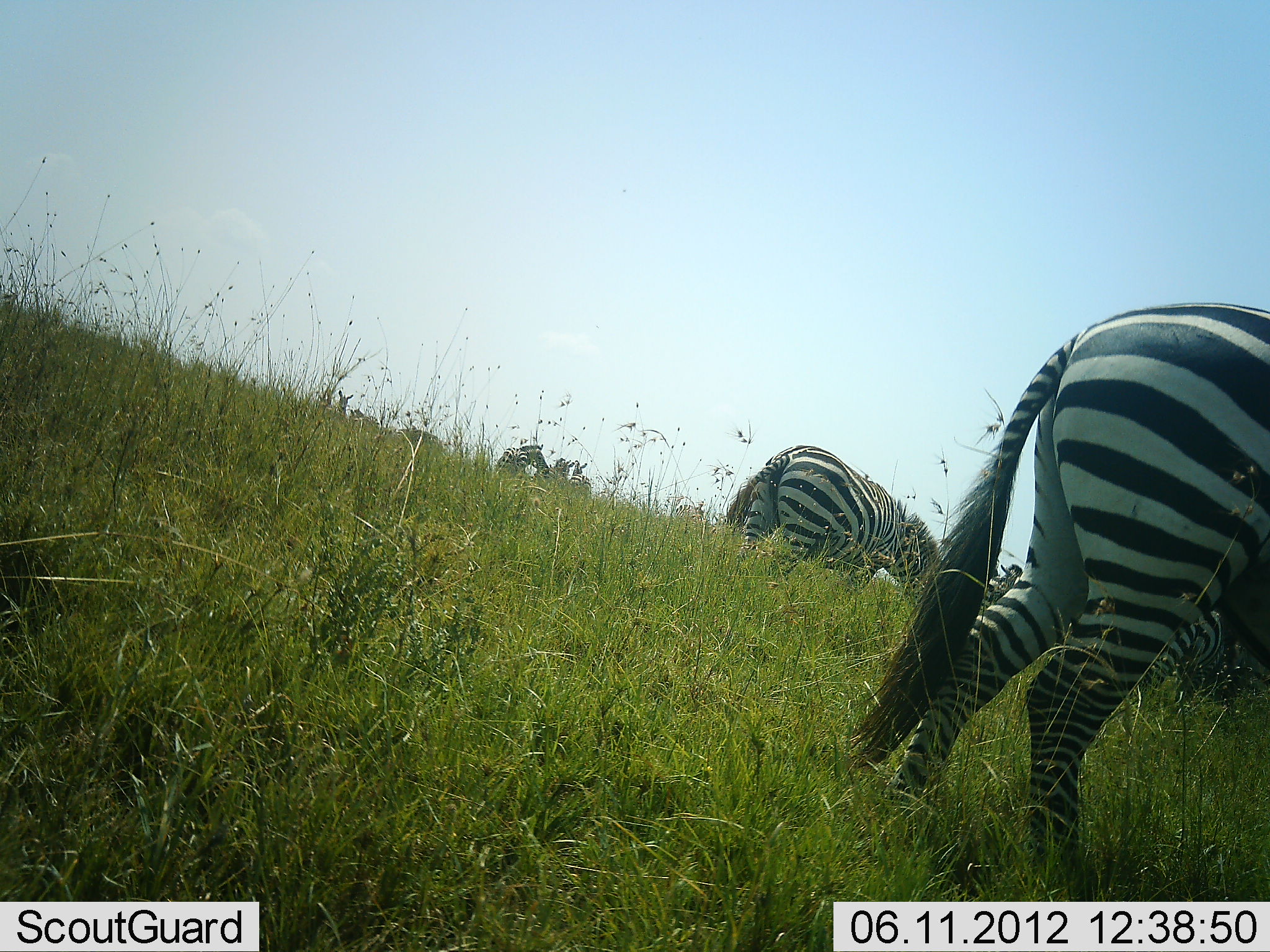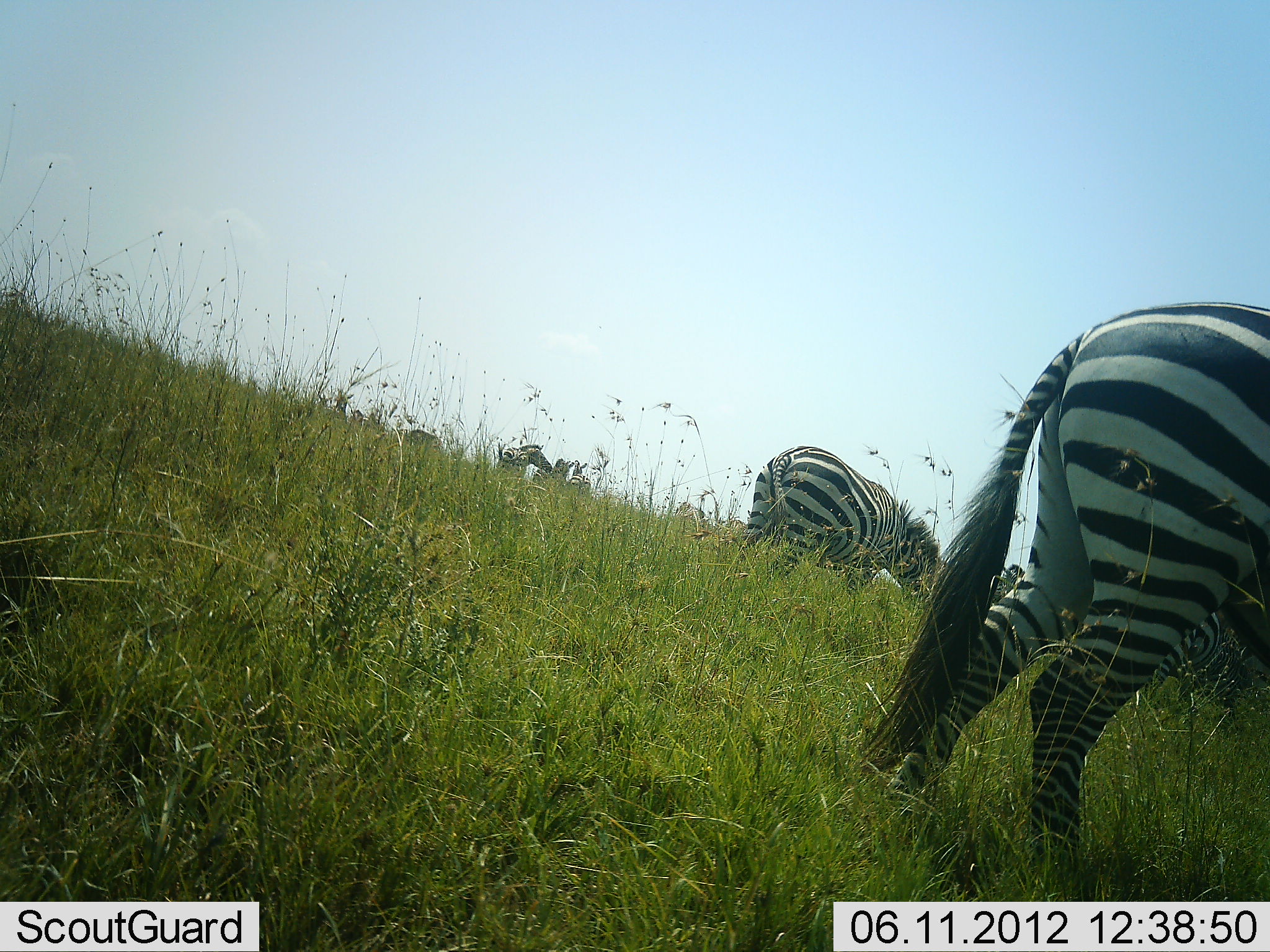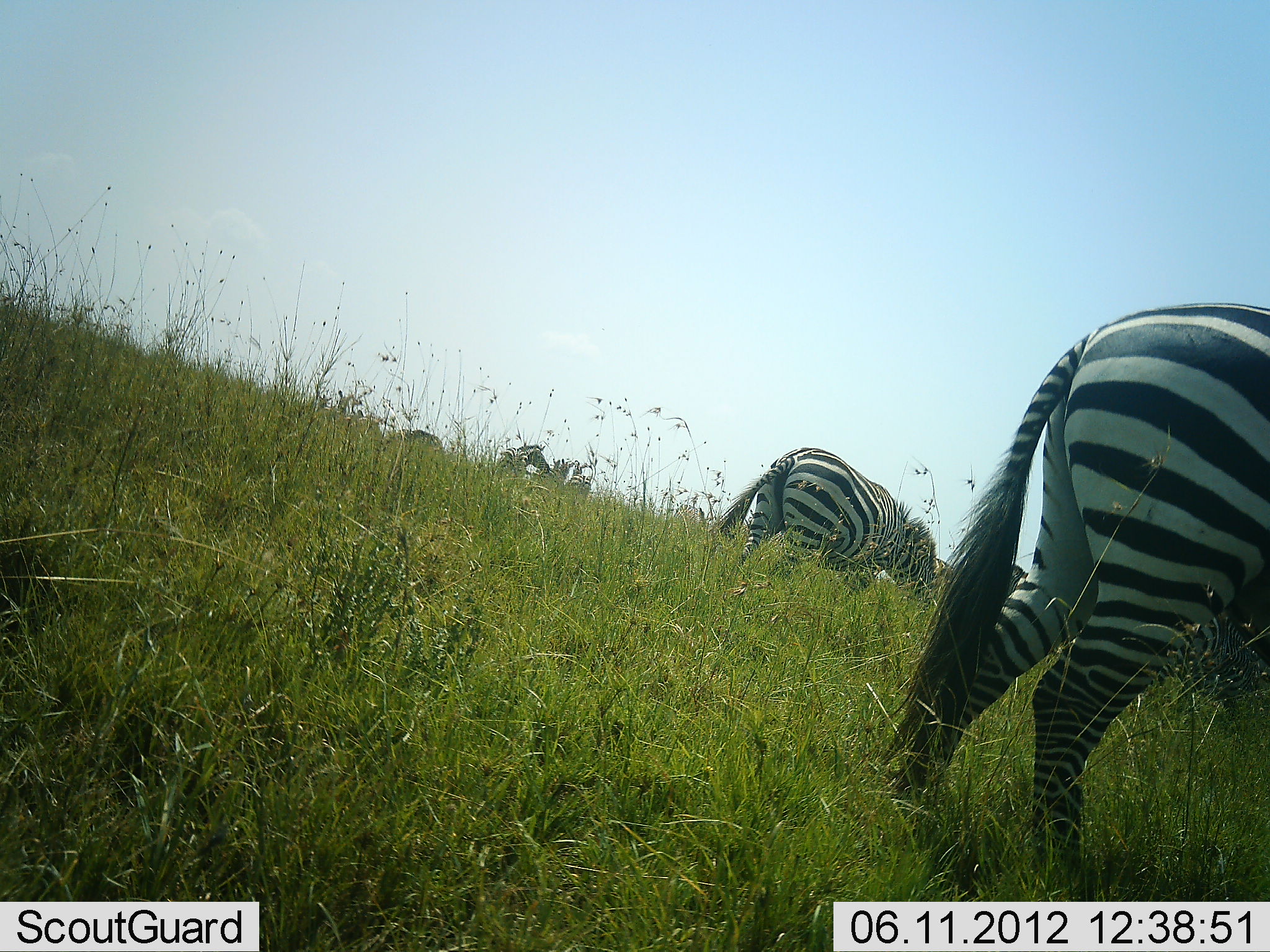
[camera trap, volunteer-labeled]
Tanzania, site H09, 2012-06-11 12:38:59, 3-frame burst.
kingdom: Animalia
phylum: Chordata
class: Mammalia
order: Perissodactyla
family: Equidae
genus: Equus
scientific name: Equus quagga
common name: plains zebra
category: zebra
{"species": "zebra (plains zebra) (Equus quagga)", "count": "6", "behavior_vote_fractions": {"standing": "60%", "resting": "0%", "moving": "10%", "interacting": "10%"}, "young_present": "0%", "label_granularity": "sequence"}